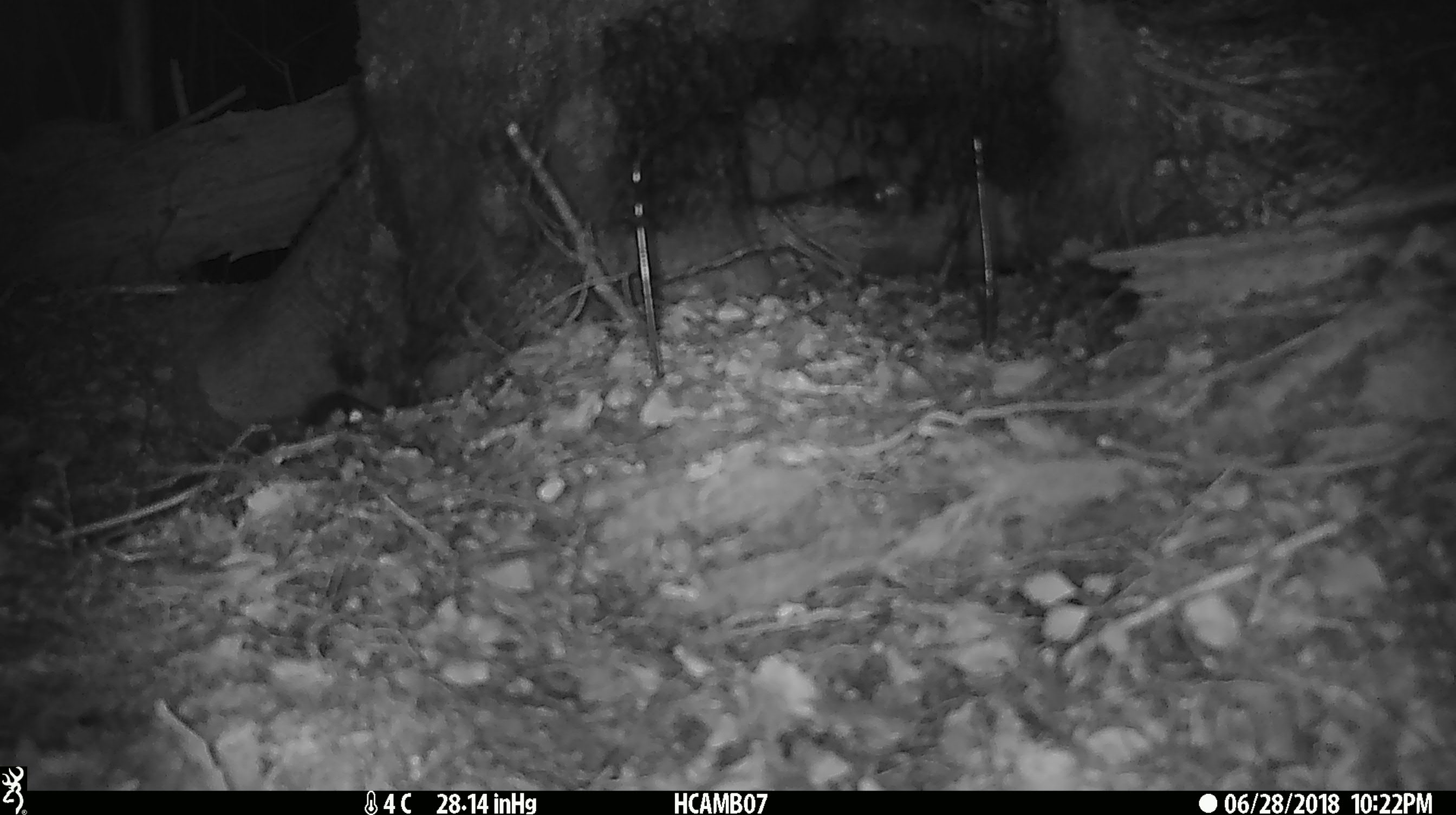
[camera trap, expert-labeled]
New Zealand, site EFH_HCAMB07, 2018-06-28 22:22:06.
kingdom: Animalia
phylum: Chordata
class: Mammalia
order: Rodentia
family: Muridae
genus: Mus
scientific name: Mus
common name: mouse